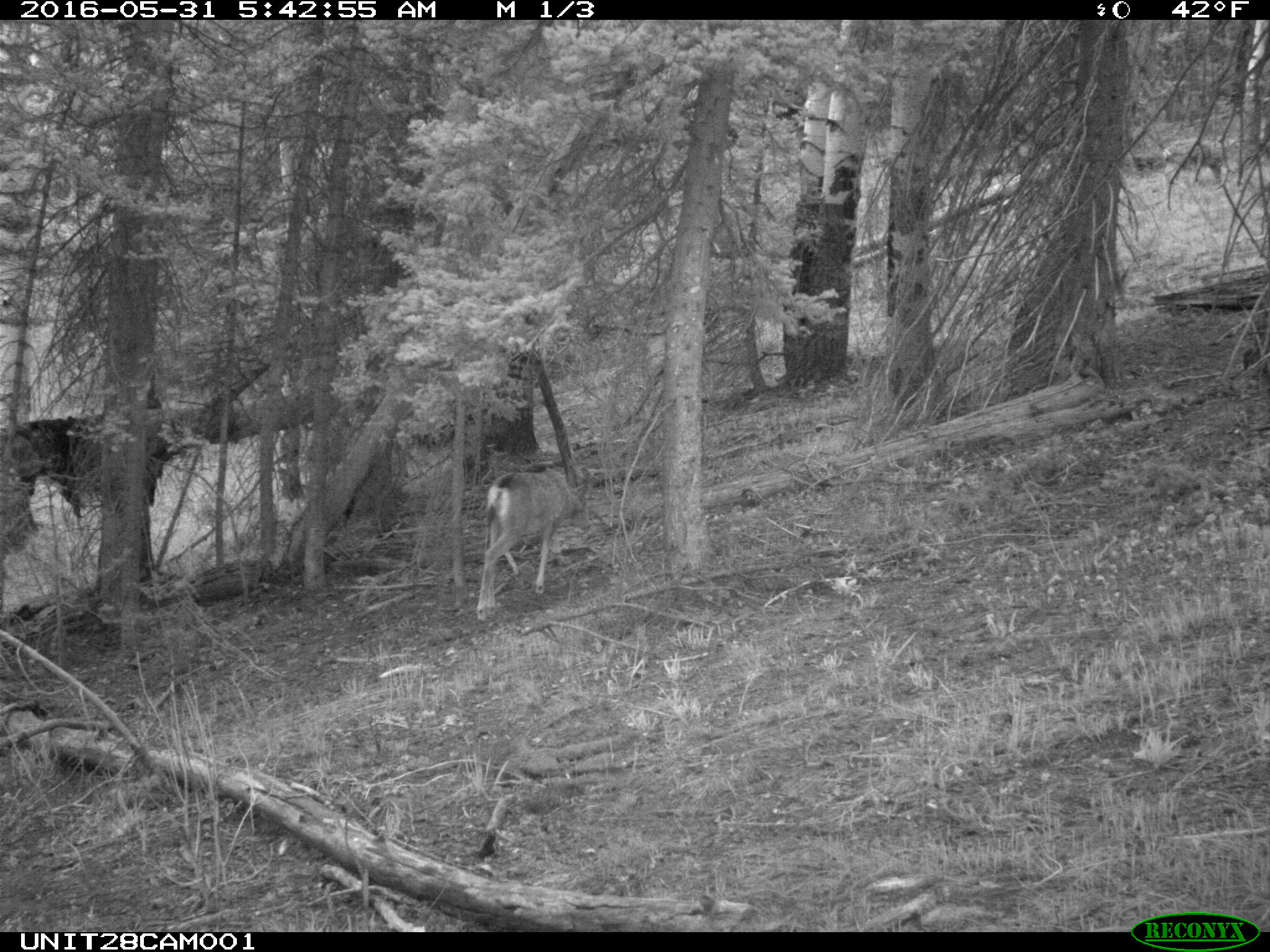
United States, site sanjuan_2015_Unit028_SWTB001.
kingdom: Animalia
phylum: Chordata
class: Mammalia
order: Artiodactyla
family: Cervidae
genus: Odocoileus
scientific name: Odocoileus hemionus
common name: mule deer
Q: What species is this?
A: Odocoileus hemionus (mule deer).